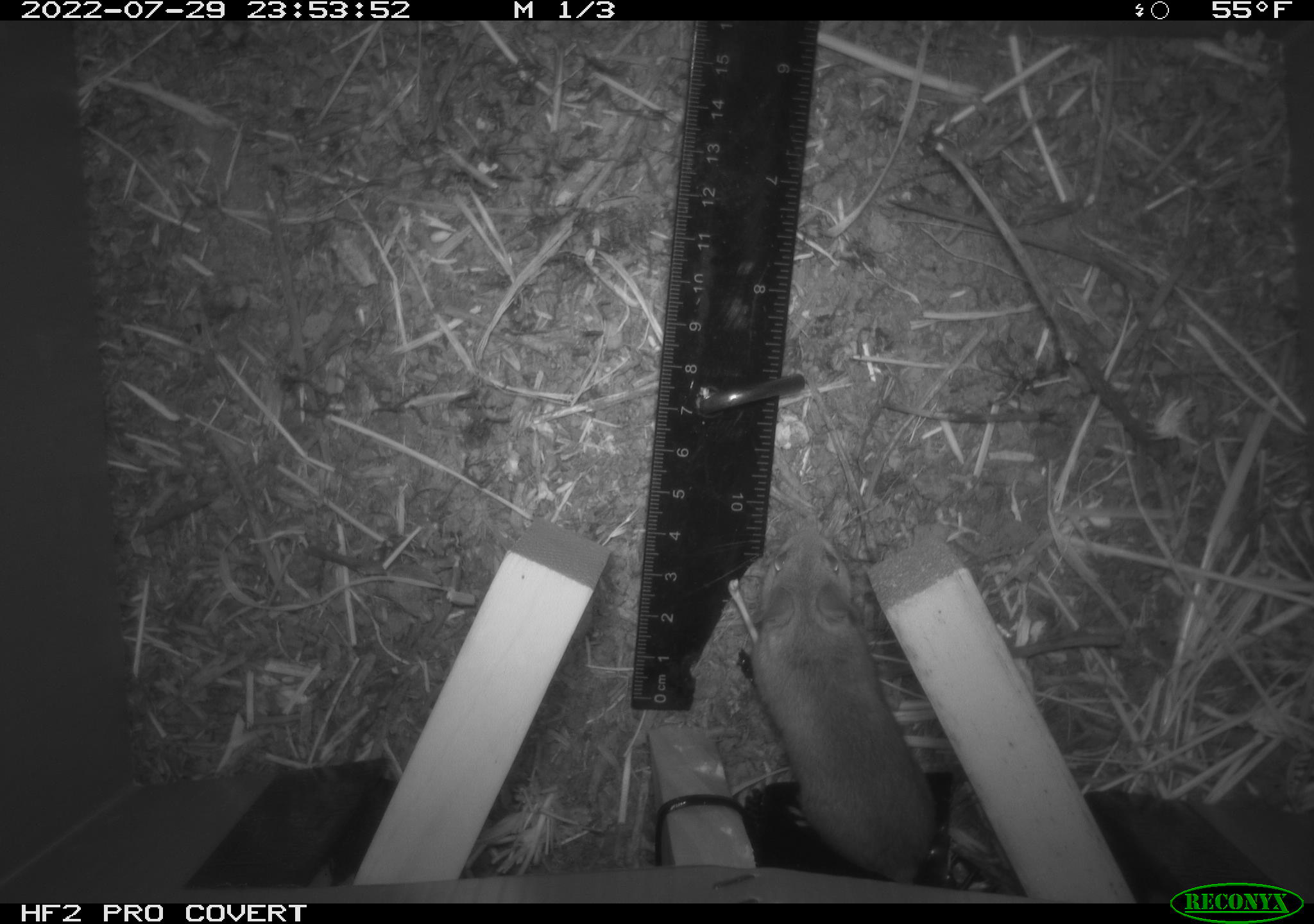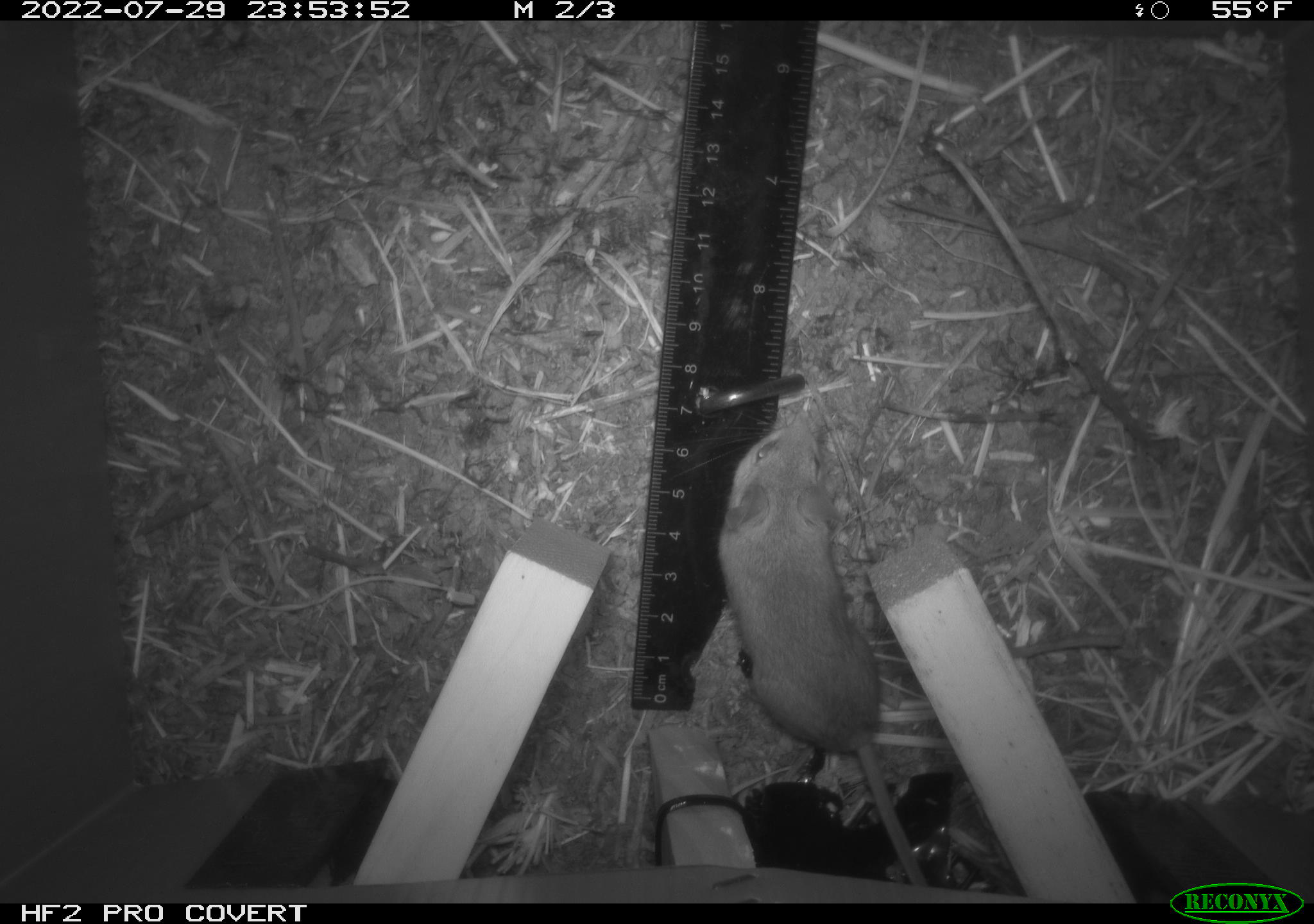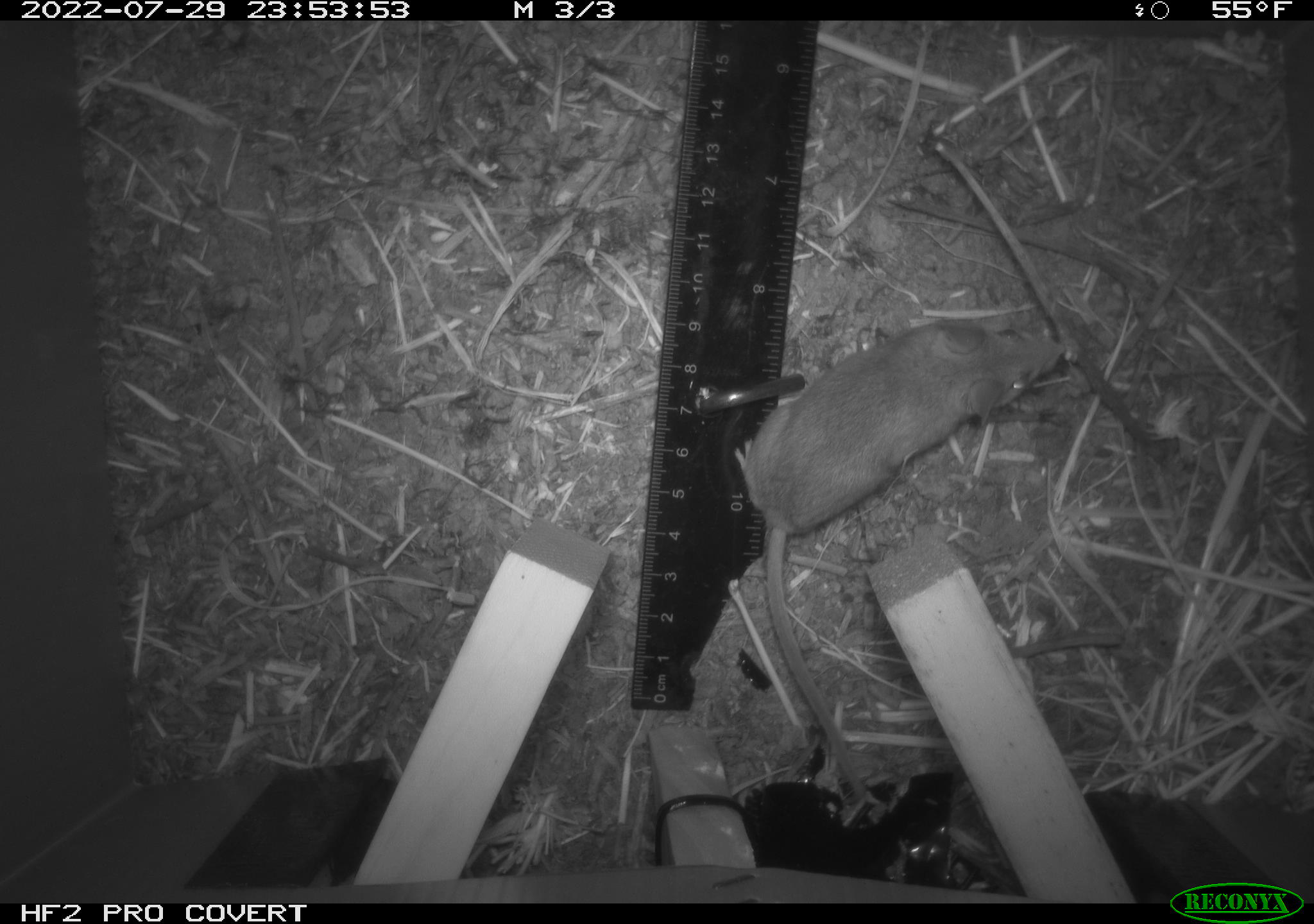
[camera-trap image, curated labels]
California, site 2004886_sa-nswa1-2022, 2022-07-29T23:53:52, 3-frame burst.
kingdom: Animalia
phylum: Chordata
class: Mammalia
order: Rodentia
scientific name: Rodentia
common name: mouse species